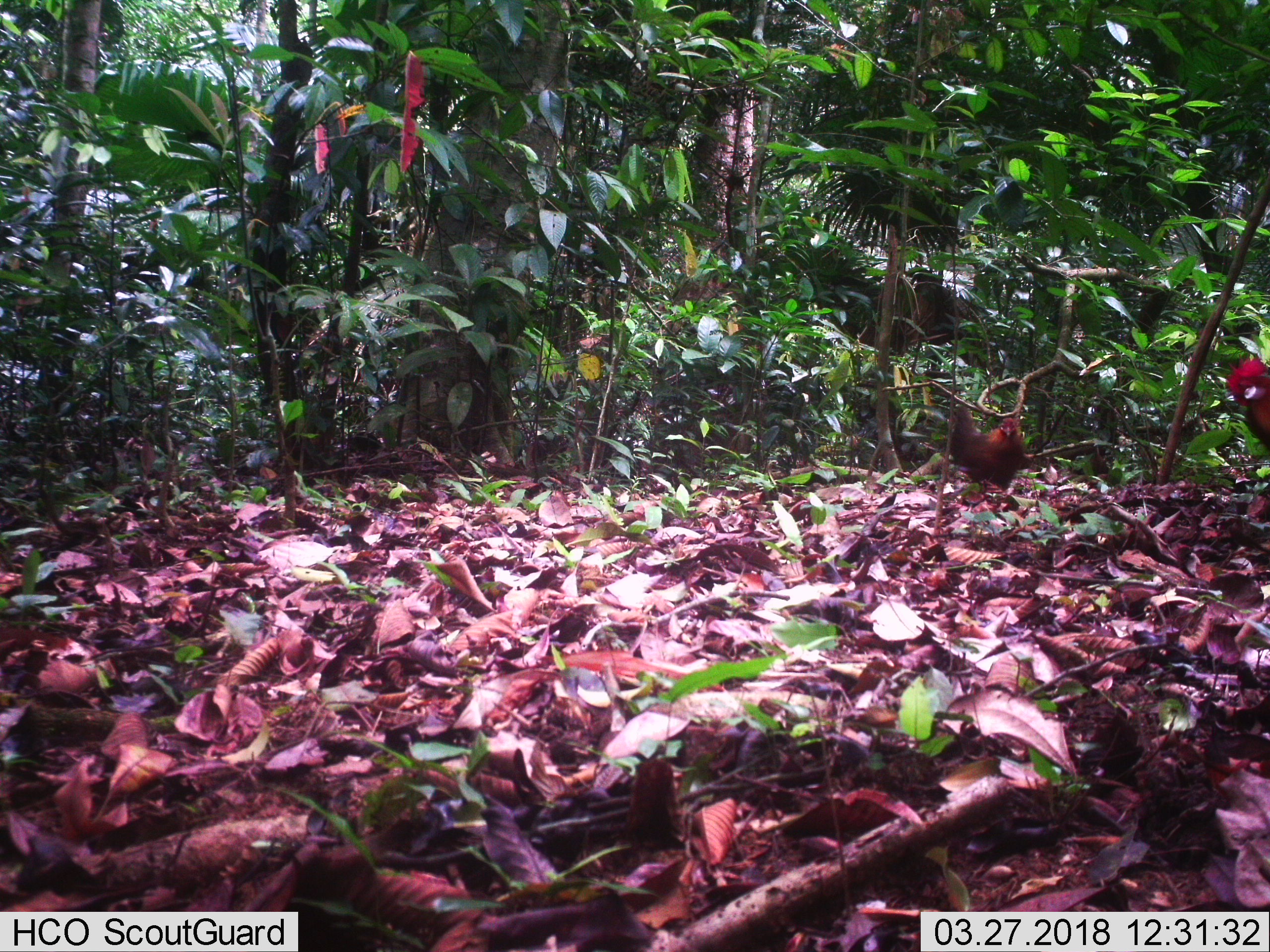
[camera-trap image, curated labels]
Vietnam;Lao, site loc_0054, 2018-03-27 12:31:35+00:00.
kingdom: Animalia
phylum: Chordata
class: Aves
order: Galliformes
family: Phasianidae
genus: Gallus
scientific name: Gallus gallus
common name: red junglefowl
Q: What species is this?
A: Red junglefowl (Gallus gallus).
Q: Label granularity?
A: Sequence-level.